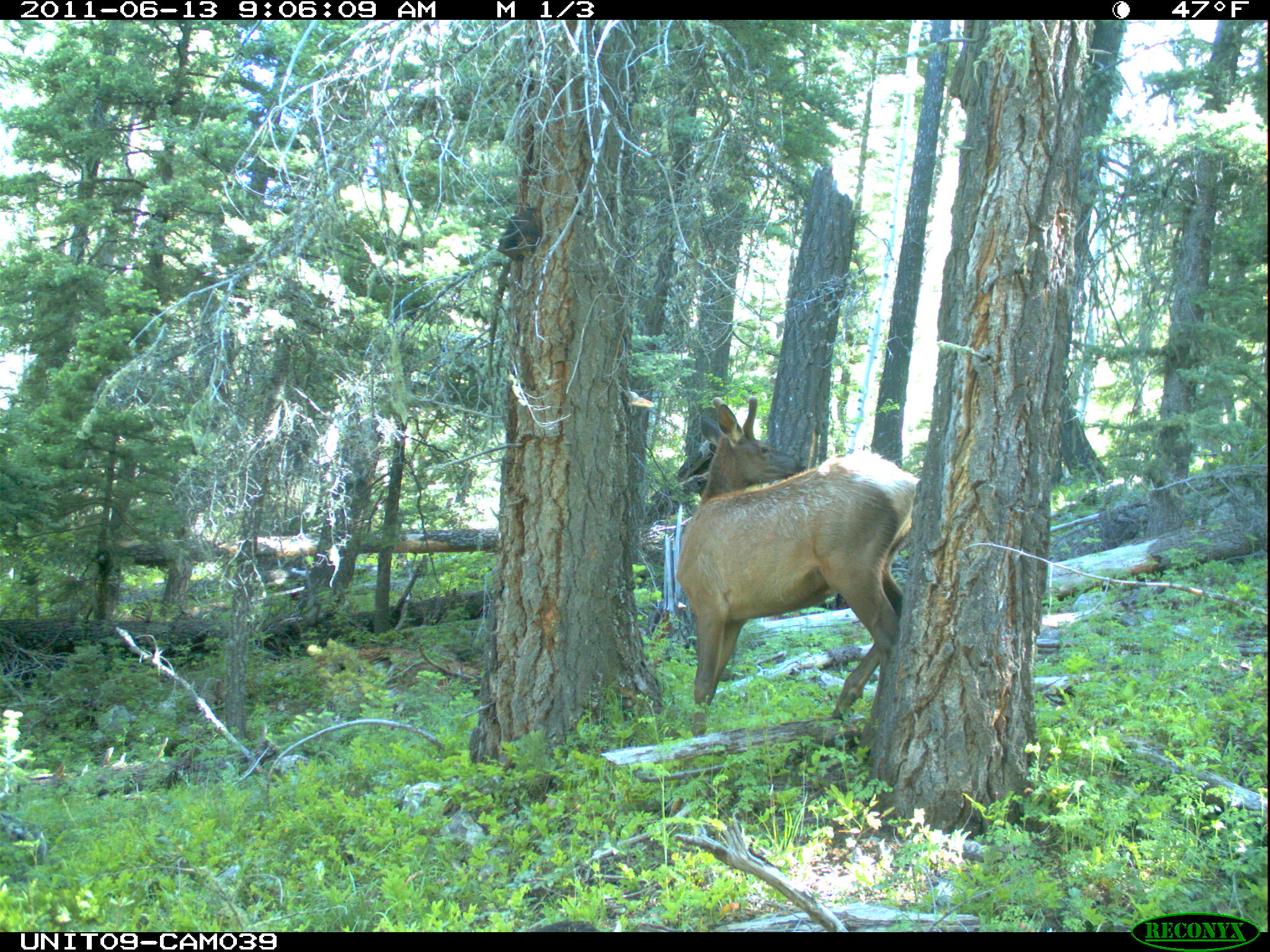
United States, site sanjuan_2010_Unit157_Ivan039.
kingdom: Animalia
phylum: Chordata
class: Mammalia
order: Artiodactyla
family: Cervidae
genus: Cervus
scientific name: Cervus elaphus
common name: red deer